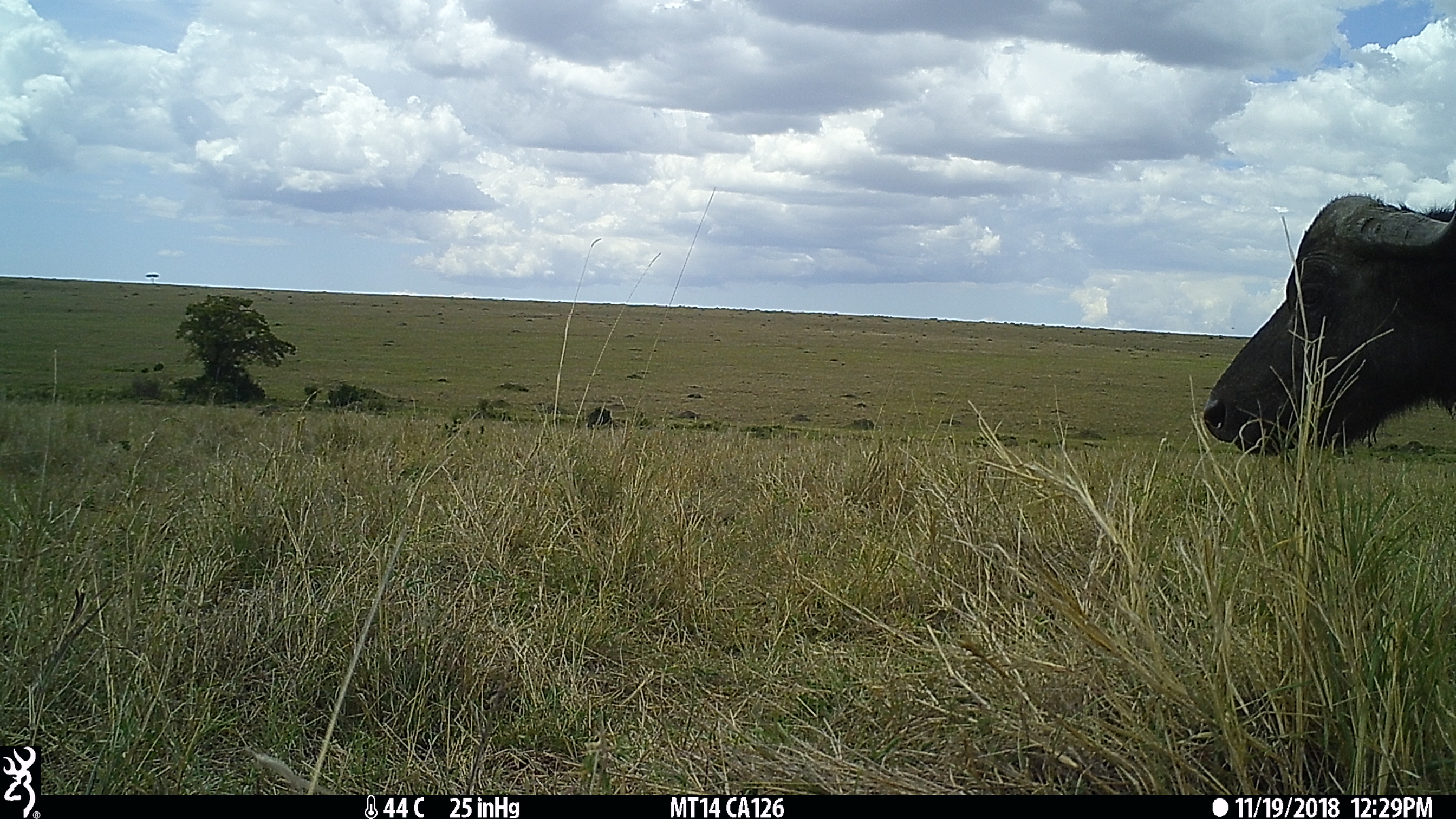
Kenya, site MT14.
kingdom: Animalia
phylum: Chordata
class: Mammalia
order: Artiodactyla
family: Bovidae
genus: Syncerus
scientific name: Syncerus caffer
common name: buffalo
Buffalo (Syncerus caffer).